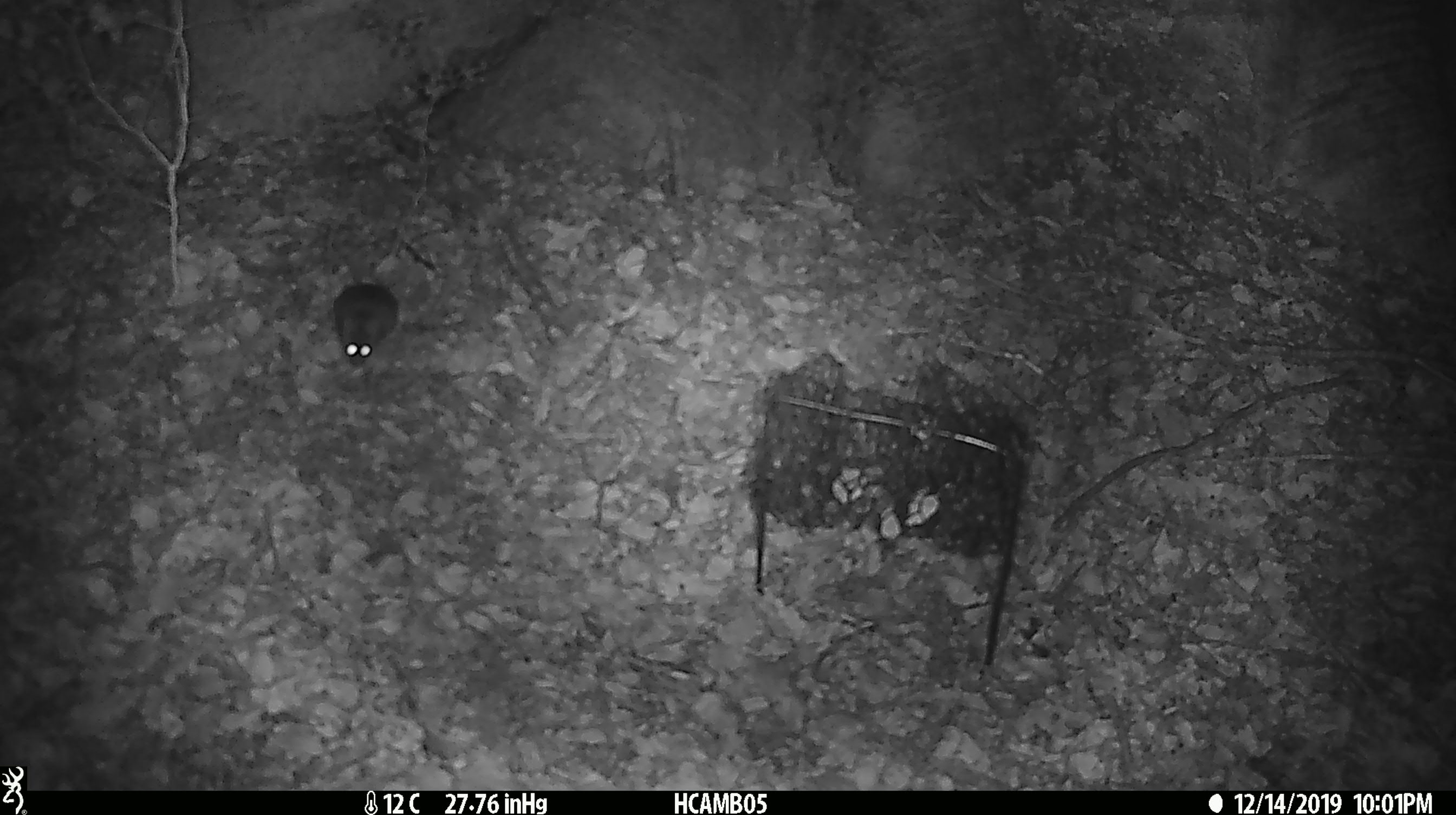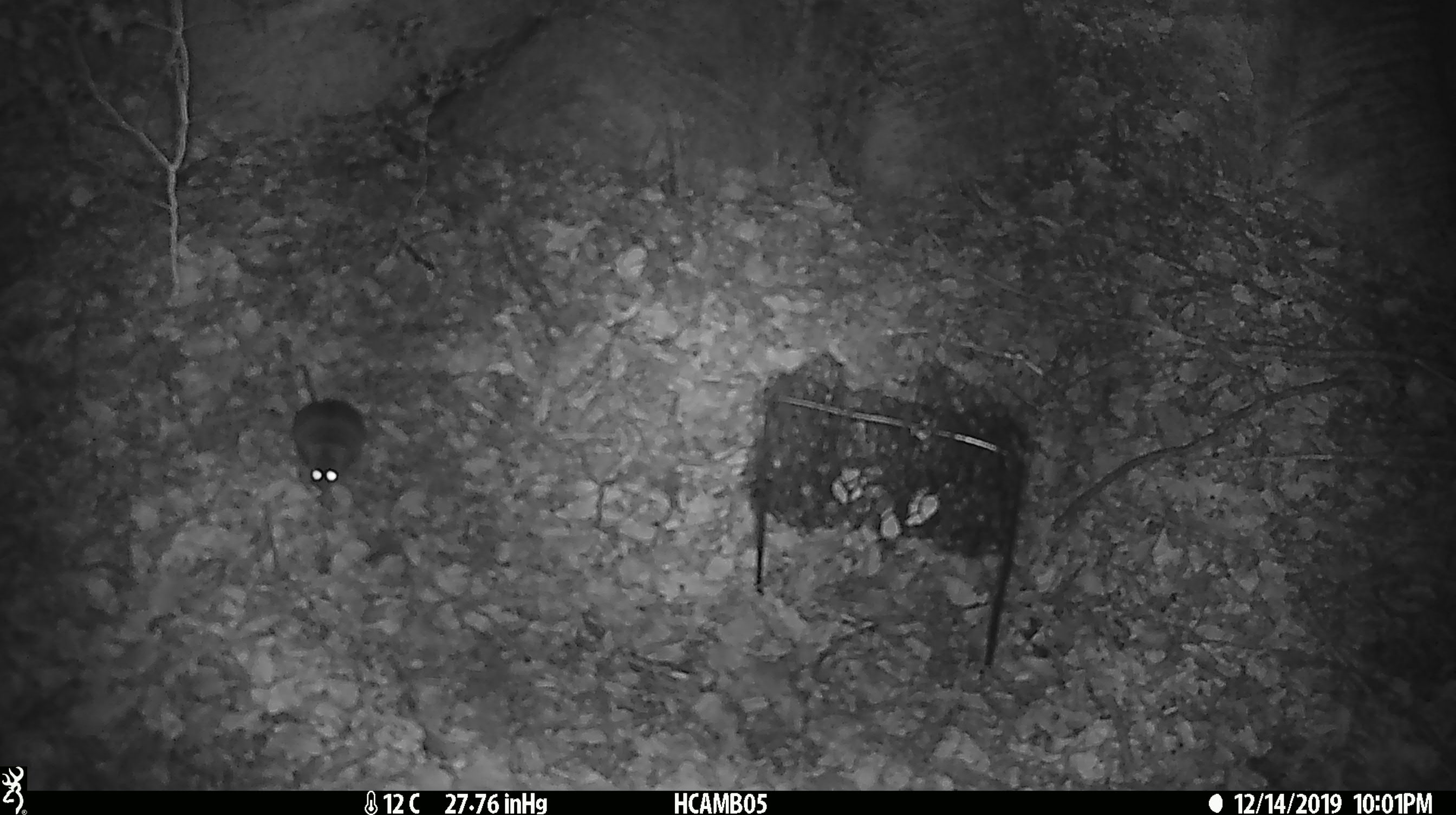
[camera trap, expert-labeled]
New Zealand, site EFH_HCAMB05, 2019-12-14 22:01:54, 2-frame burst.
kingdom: Animalia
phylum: Chordata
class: Mammalia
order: Rodentia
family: Muridae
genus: Mus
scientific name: Mus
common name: mouse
Mouse (Mus).